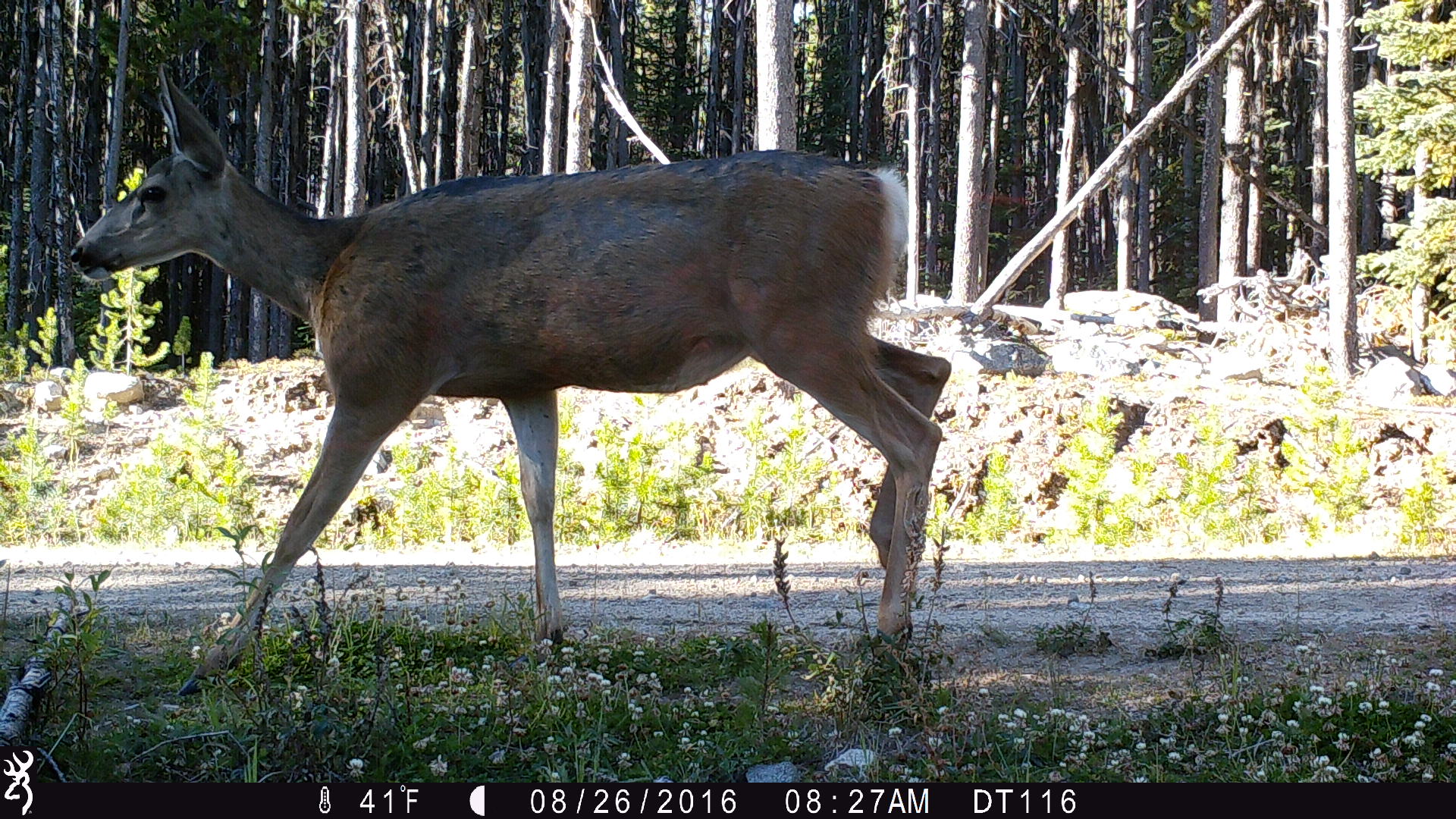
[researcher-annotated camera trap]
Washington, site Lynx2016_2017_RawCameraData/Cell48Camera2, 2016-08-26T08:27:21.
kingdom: Animalia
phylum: Chordata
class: Mammalia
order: Artiodactyla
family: Cervidae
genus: Odocoileus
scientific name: Odocoileus hemionus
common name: mule deer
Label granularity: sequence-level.